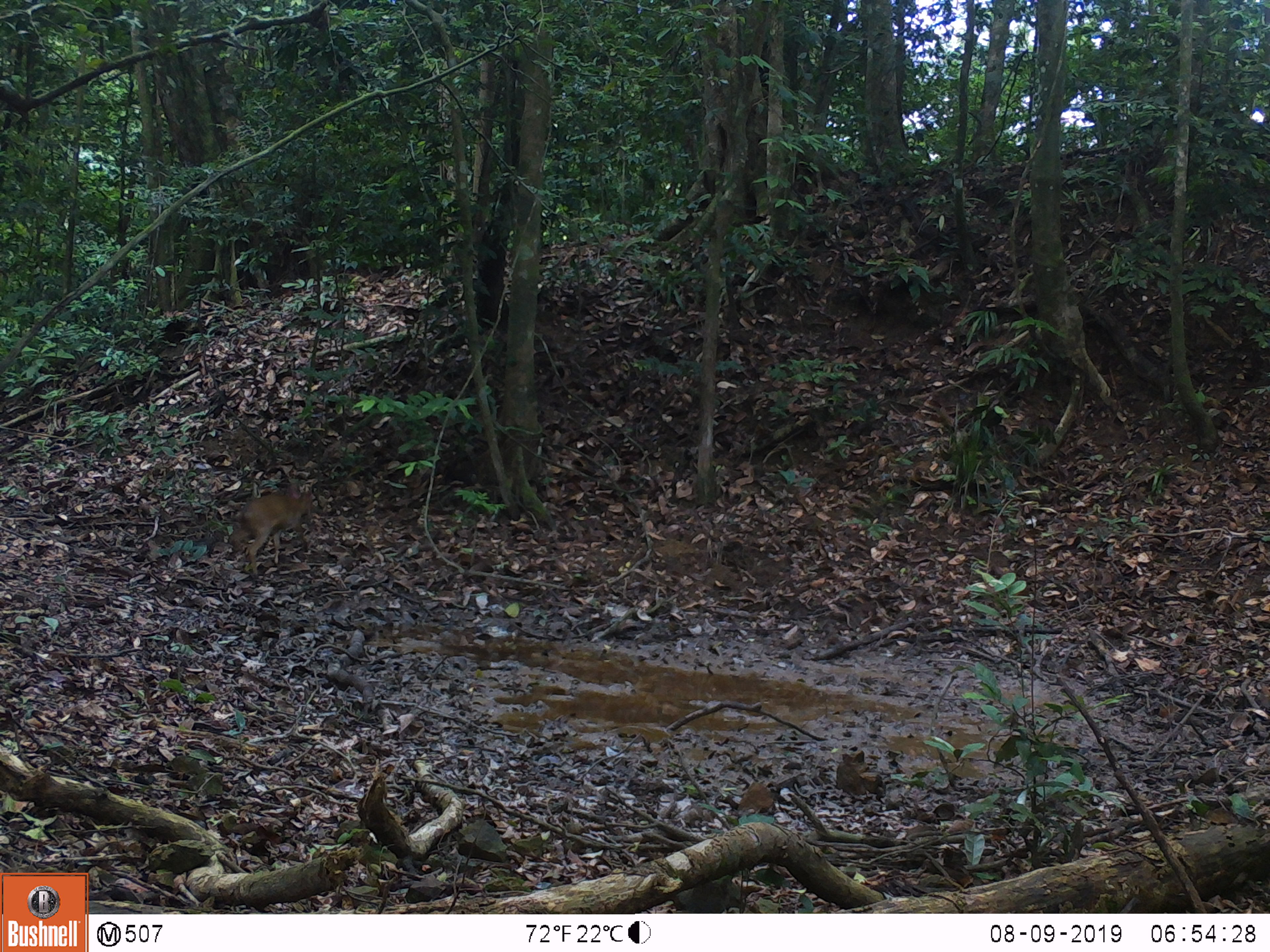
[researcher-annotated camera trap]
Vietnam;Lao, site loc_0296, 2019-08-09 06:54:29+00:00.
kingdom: Animalia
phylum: Chordata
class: Mammalia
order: Artiodactyla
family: Cervidae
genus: Muntiacus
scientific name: Muntiacus vuquangensis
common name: large-antlered muntjac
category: large antlered muntjac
Large antlered muntjac (large-antlered muntjac) (Muntiacus vuquangensis). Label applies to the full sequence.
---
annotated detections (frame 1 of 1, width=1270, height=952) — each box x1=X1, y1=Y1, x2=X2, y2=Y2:
large antlered muntjac: x1=227, y1=488, x2=315, y2=575